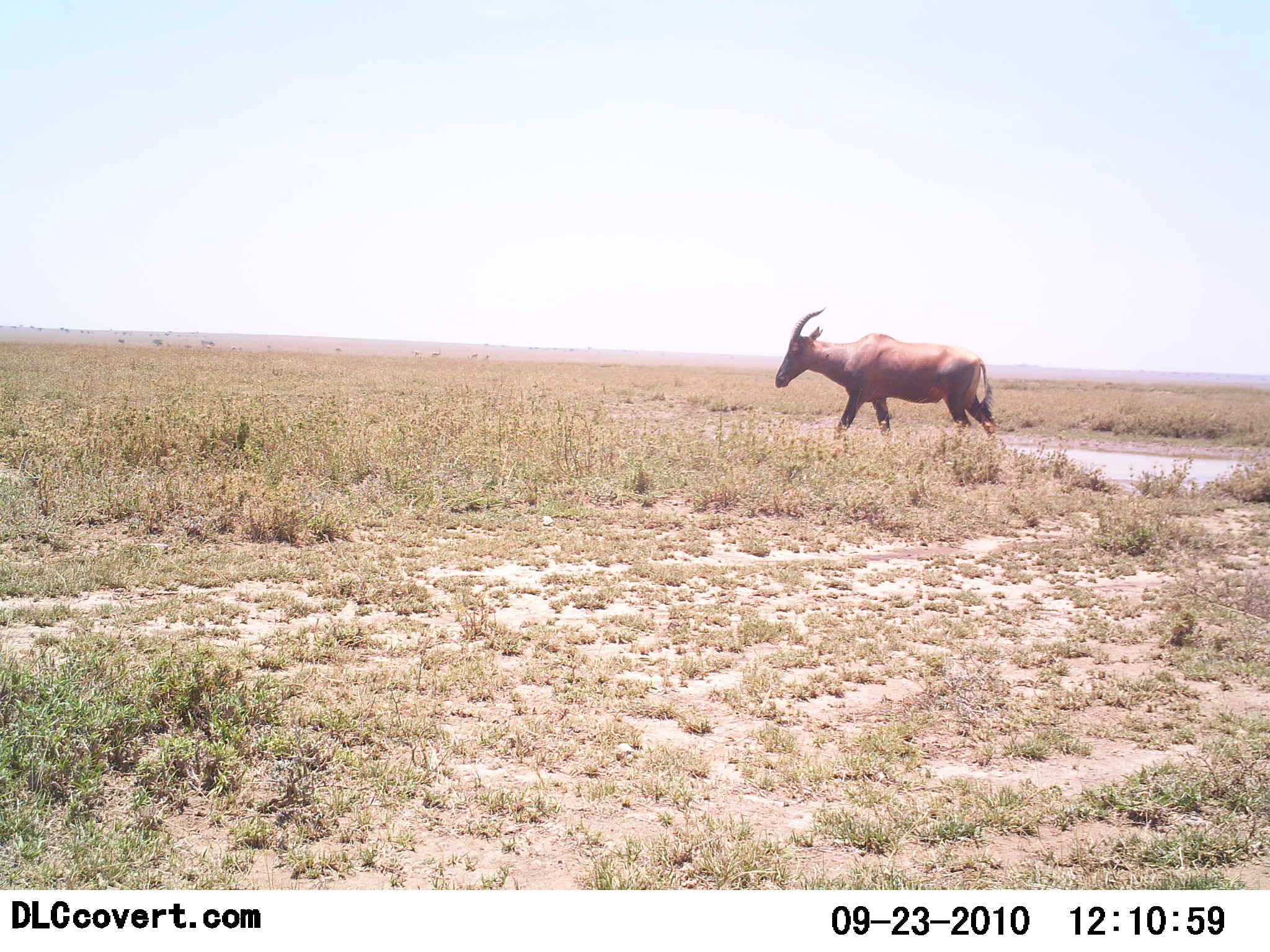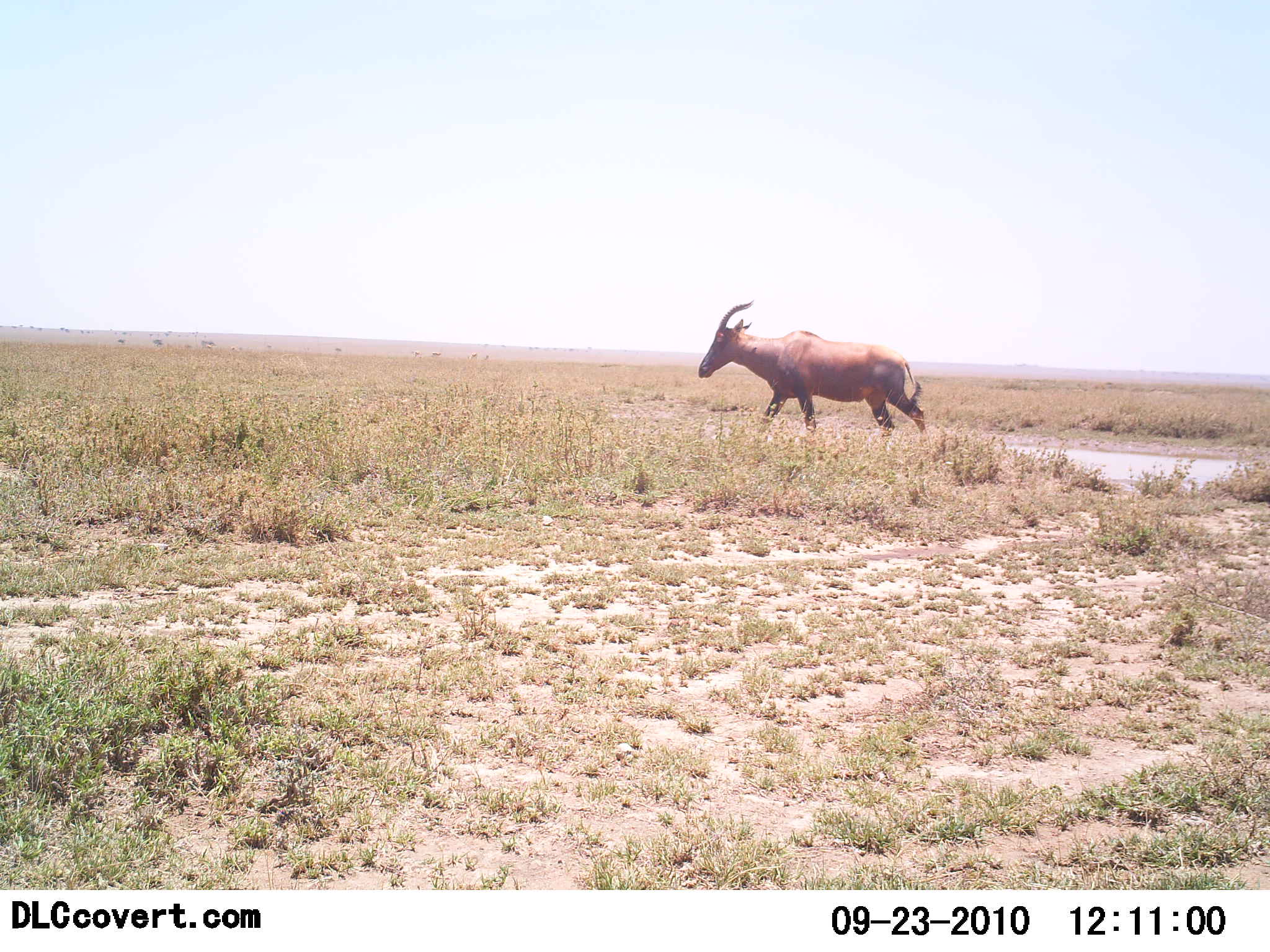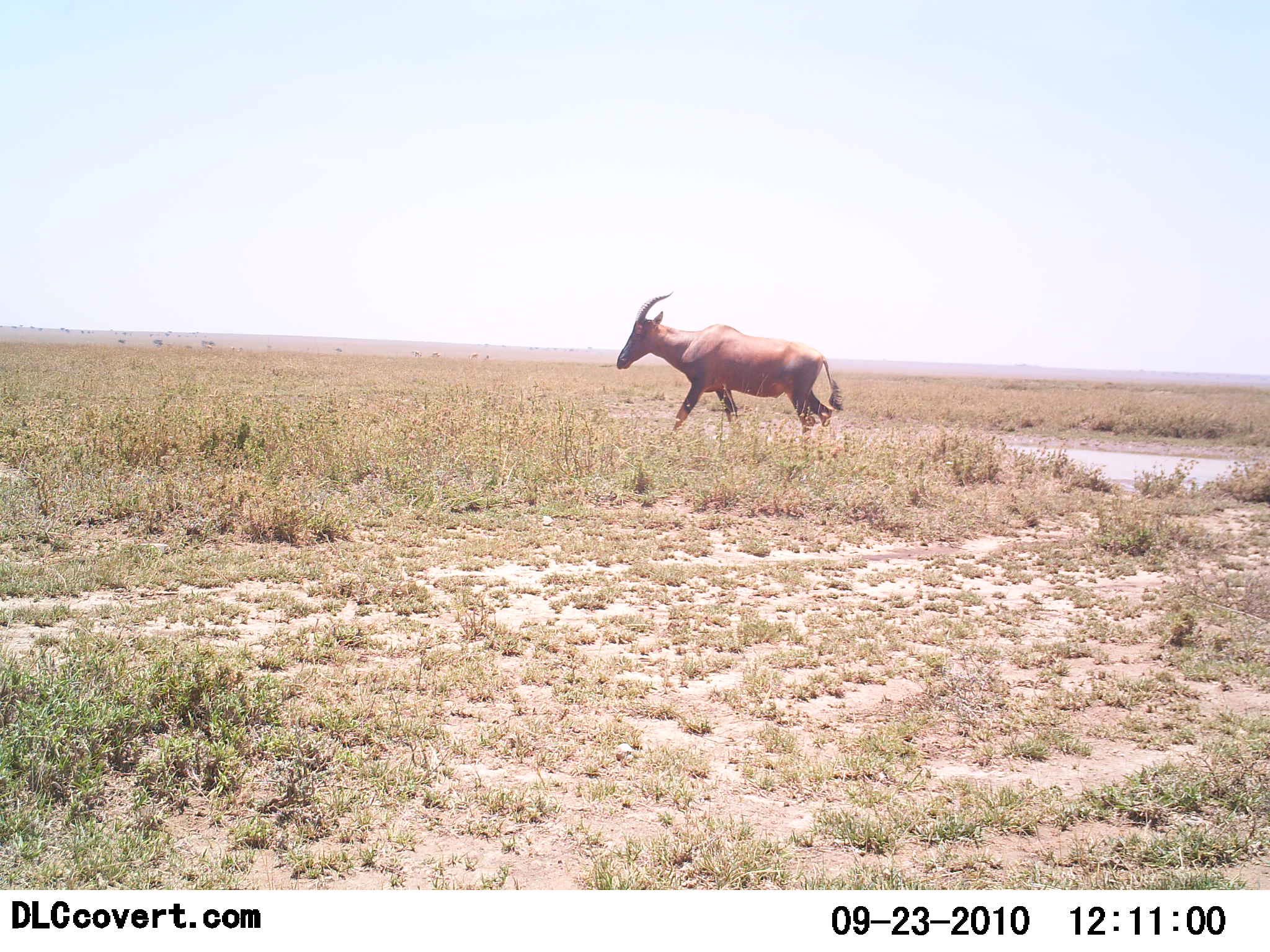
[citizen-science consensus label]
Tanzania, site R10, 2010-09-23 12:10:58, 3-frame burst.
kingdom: Animalia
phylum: Chordata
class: Mammalia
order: Artiodactyla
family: Bovidae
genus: Damaliscus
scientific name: Damaliscus lunatus jimela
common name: topi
Topi (Damaliscus lunatus jimela), count 1. Behavior (volunteer vote fractions): standing 7%, resting 0%, moving 93%, interacting 0%. Young present (vote fraction): 0%. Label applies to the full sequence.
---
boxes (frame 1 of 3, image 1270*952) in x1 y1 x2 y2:
animal: 774 306 997 445; 466 352 480 362; 410 349 423 359; 430 349 443 358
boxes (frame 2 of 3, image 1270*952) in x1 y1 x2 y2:
animal: 697 300 929 444; 431 348 441 358; 414 350 423 360; 469 352 478 361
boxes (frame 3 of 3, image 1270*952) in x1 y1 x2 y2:
animal: 616 291 844 444; 431 348 441 358; 414 350 423 360; 469 352 478 361